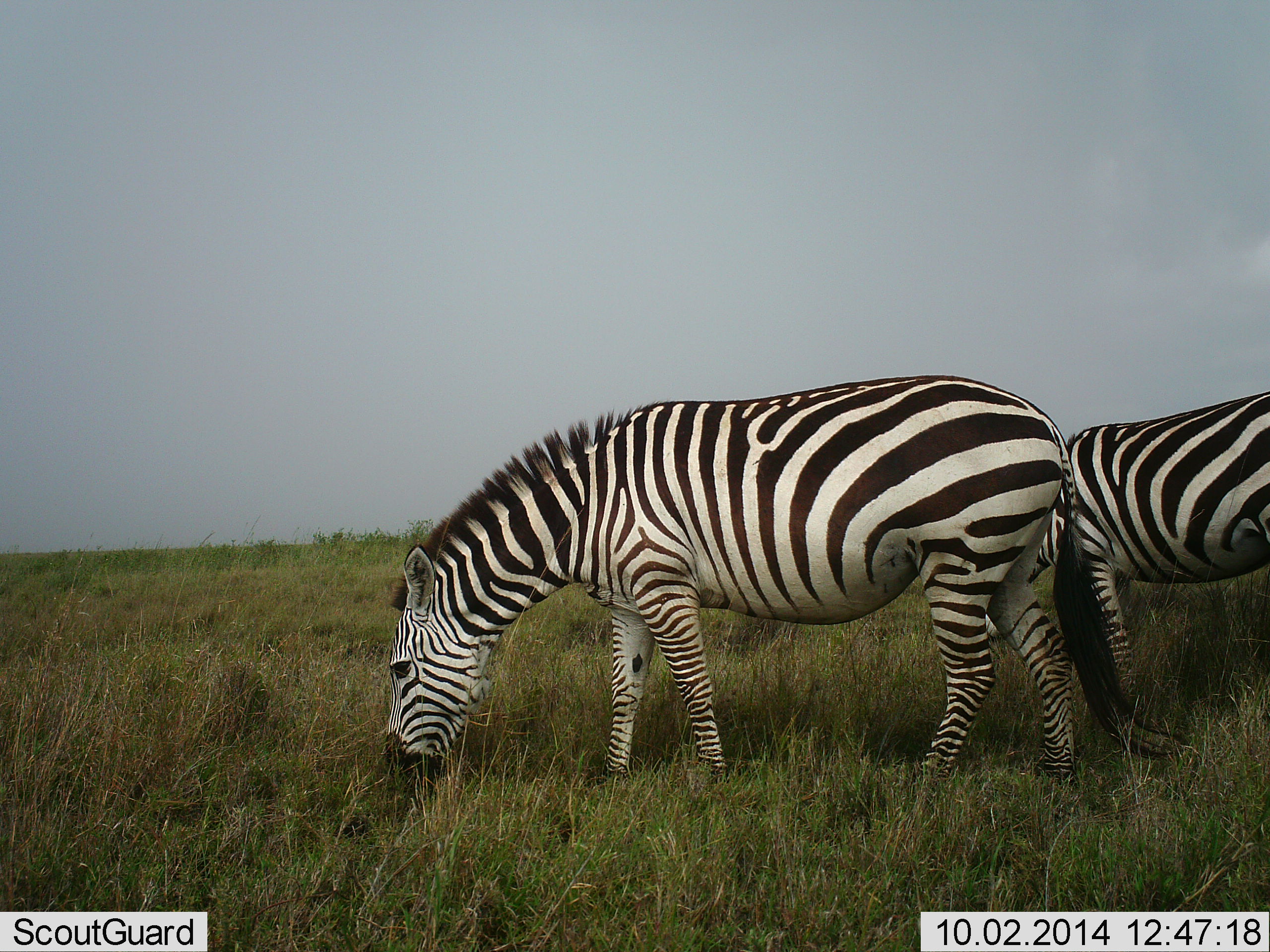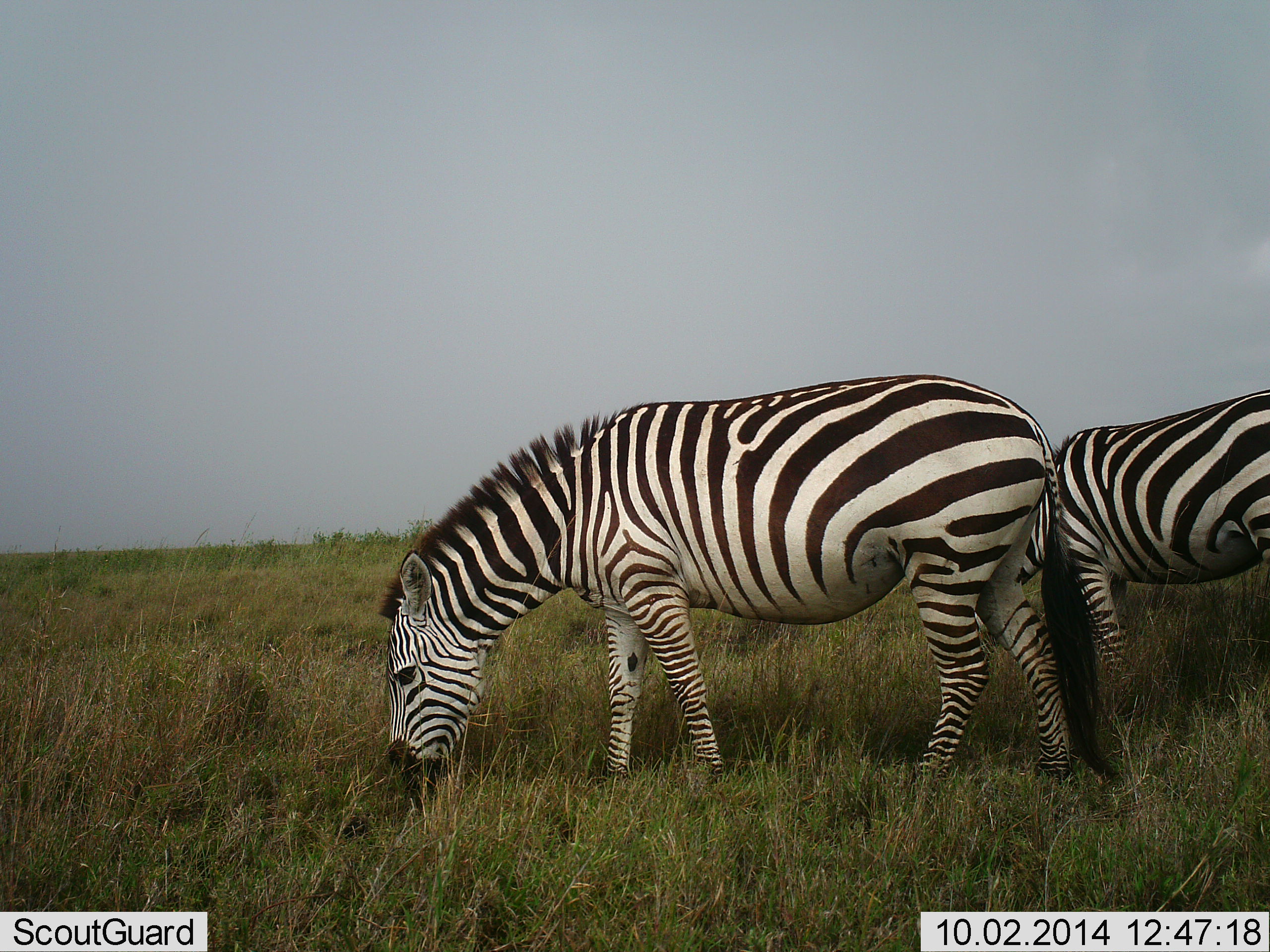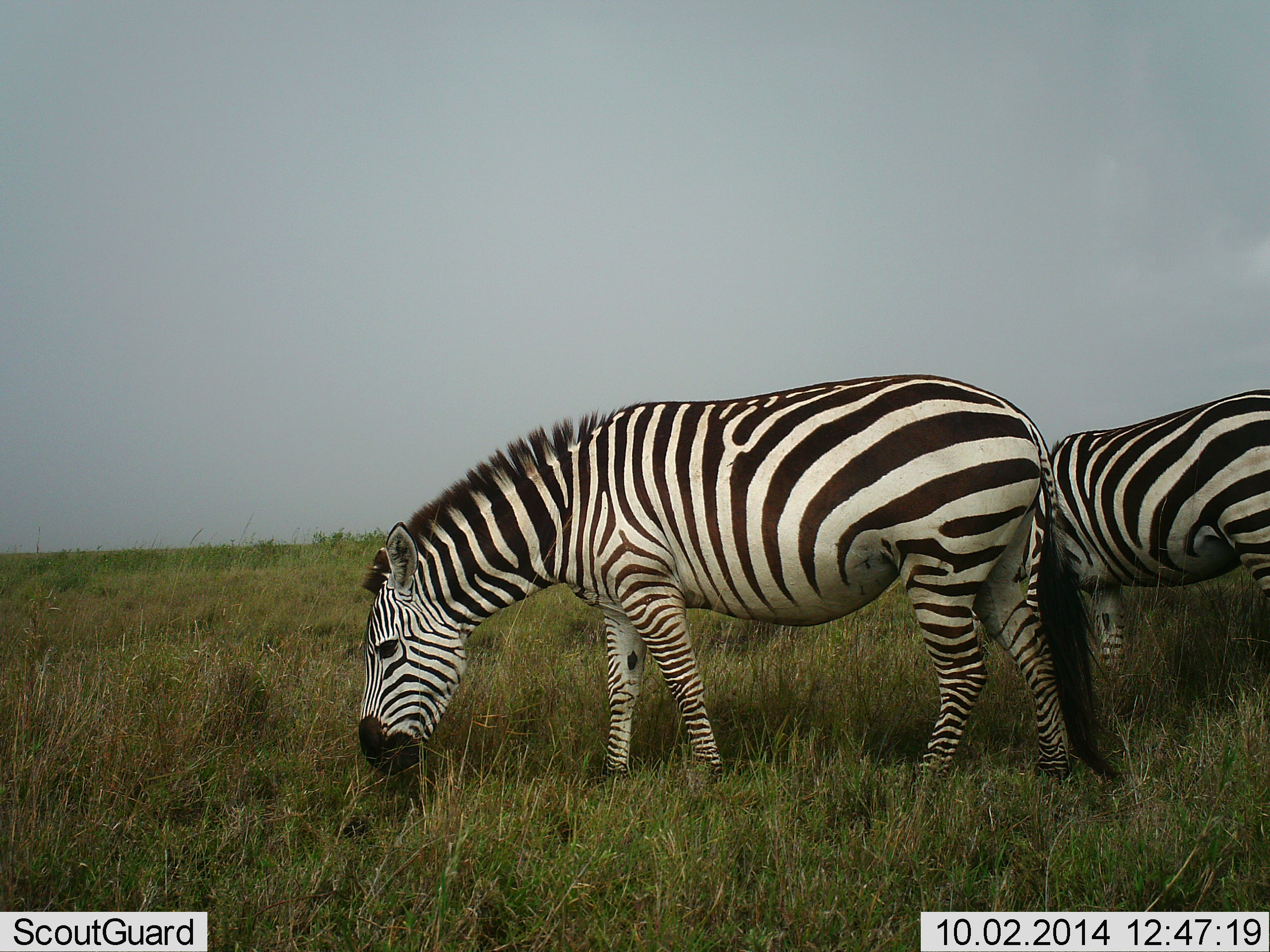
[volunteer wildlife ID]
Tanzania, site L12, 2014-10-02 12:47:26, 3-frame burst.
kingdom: Animalia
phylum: Chordata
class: Mammalia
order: Perissodactyla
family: Equidae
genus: Equus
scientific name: Equus quagga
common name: plains zebra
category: zebra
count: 2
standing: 30%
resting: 0%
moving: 0%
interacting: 0%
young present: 0%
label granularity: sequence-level